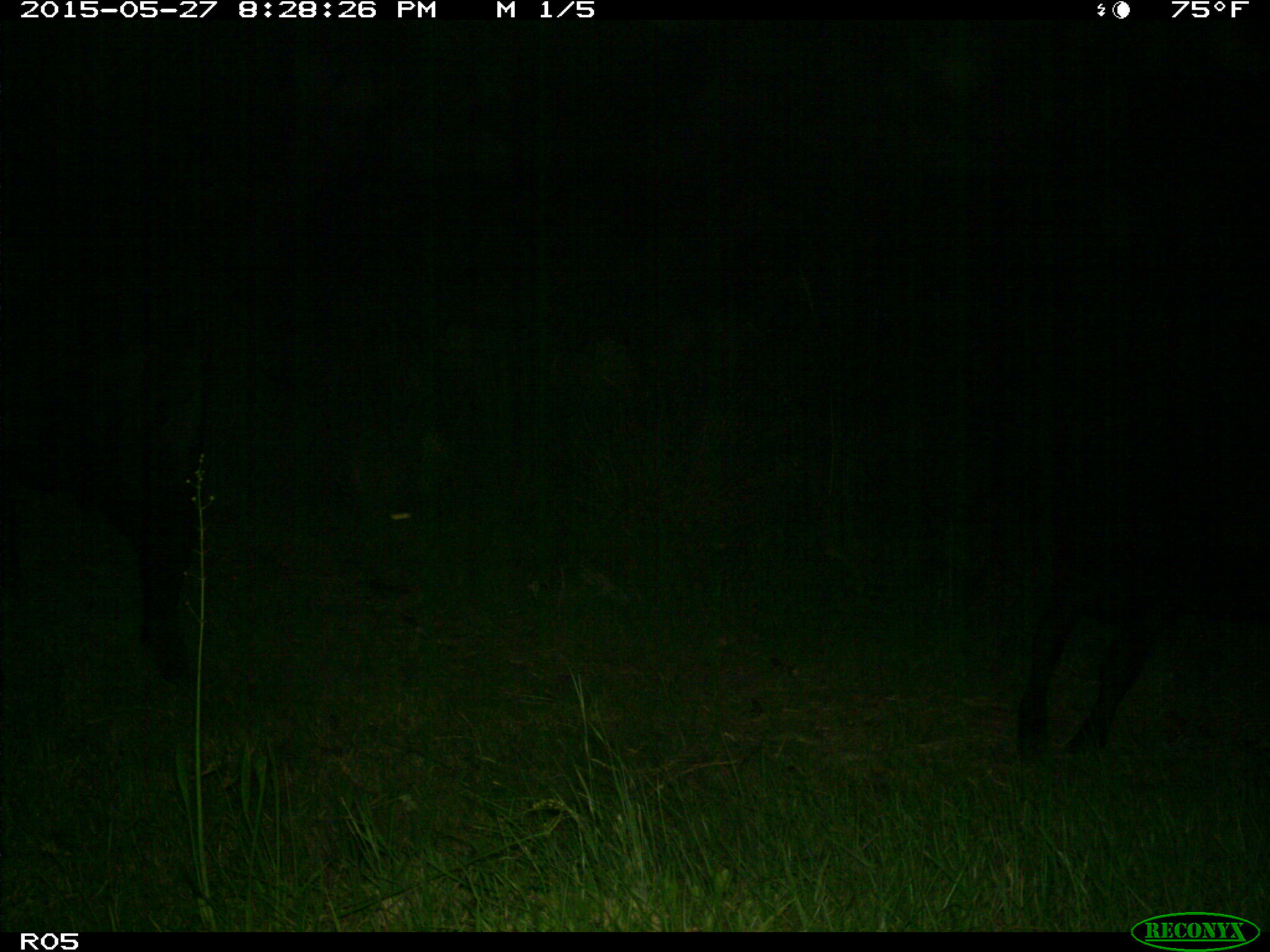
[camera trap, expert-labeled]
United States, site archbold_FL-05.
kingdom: Animalia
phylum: Chordata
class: Mammalia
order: Artiodactyla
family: Bovidae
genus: Bos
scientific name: Bos taurus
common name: domestic cow